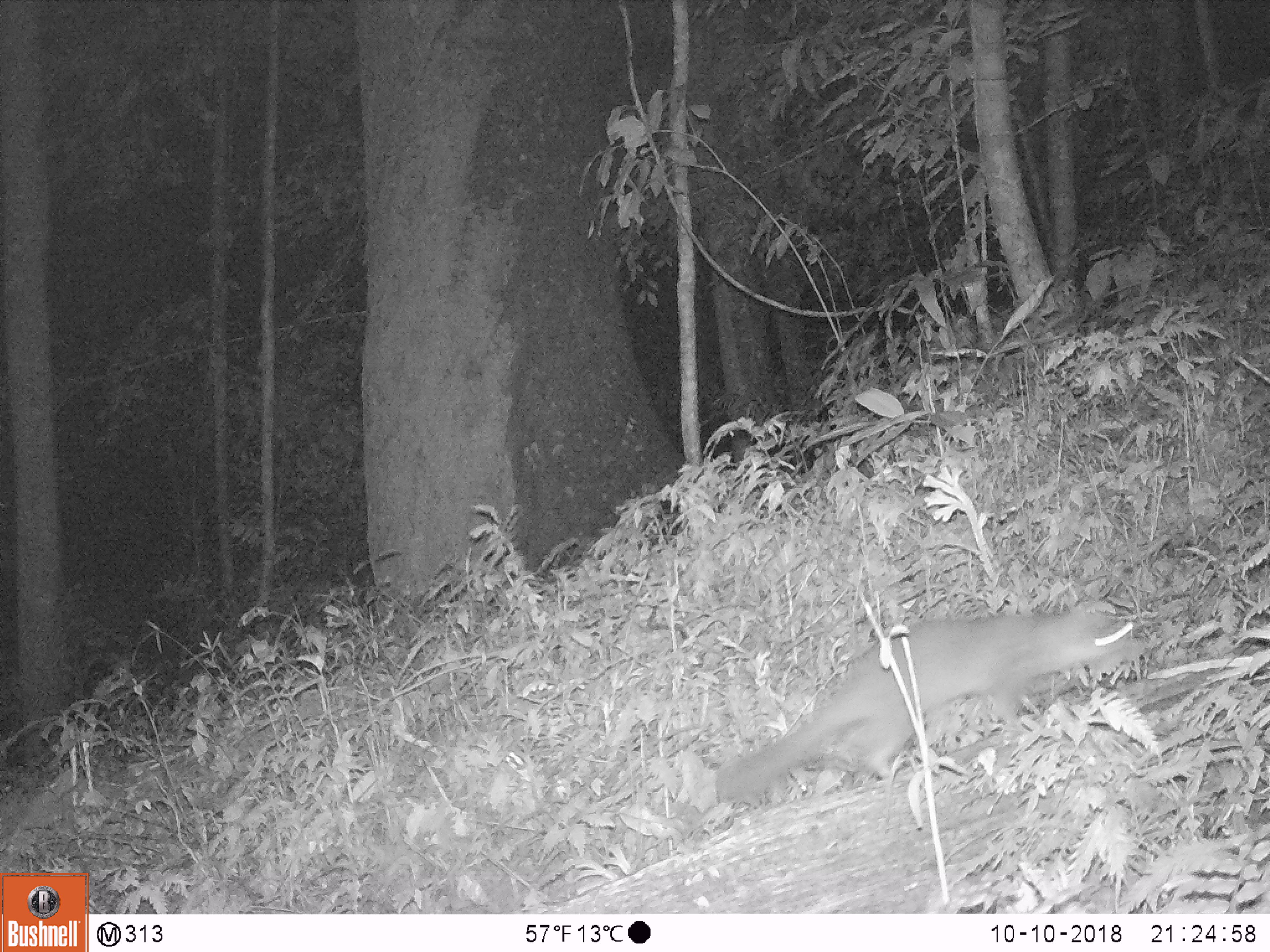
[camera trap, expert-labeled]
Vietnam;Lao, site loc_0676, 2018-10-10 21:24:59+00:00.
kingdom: Animalia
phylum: Chordata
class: Mammalia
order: Carnivora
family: Mustelidae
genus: Melogale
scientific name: Melogale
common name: ferret badger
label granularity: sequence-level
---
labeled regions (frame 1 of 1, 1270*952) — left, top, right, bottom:
ferret badger: 715, 611, 1144, 797